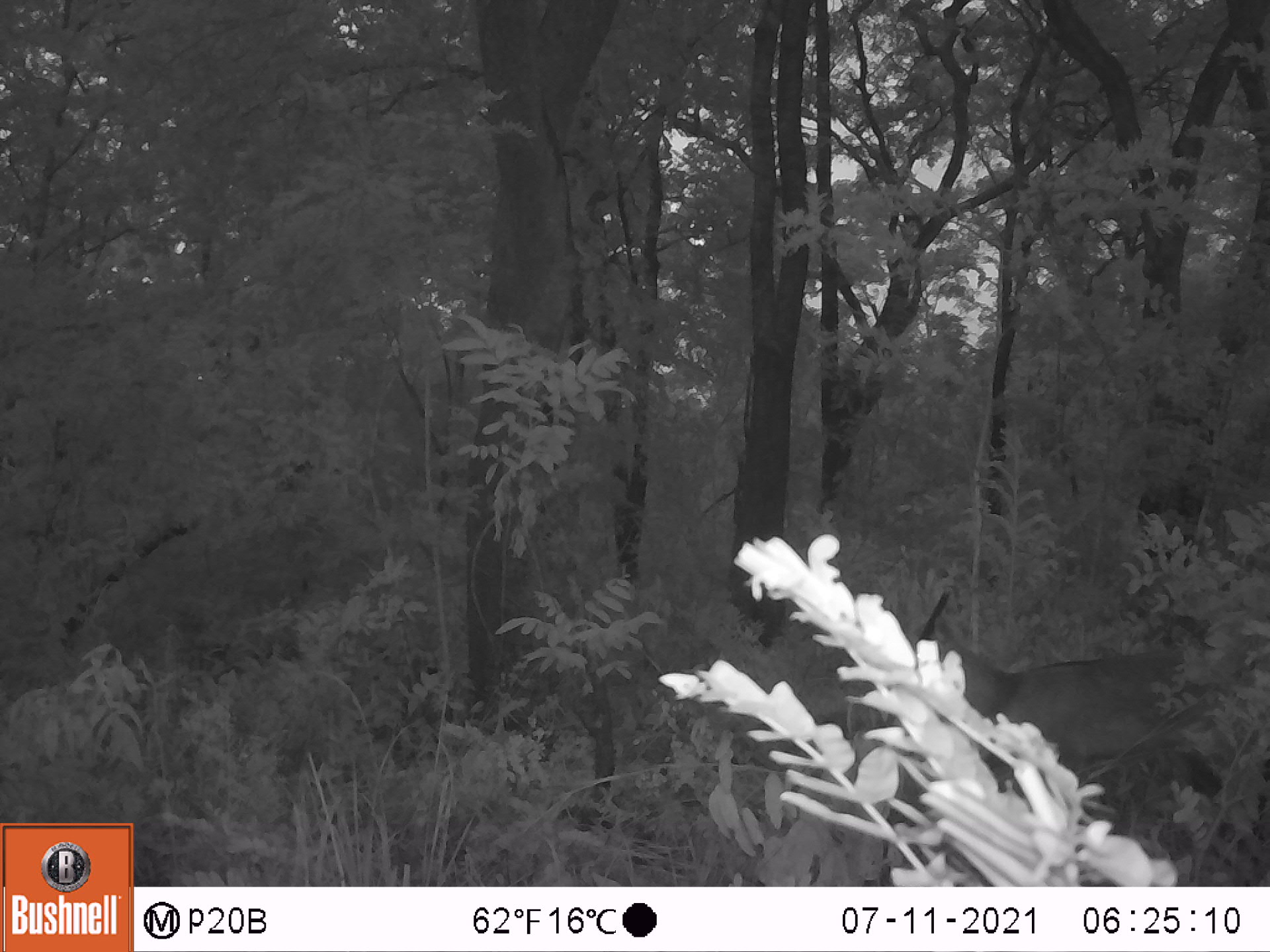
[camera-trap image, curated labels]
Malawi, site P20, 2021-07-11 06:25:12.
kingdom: Animalia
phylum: Chordata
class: Mammalia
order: Artiodactyla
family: Bovidae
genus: Tragelaphus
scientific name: Tragelaphus sylvaticus sylvaticus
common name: cape bushbuck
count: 1